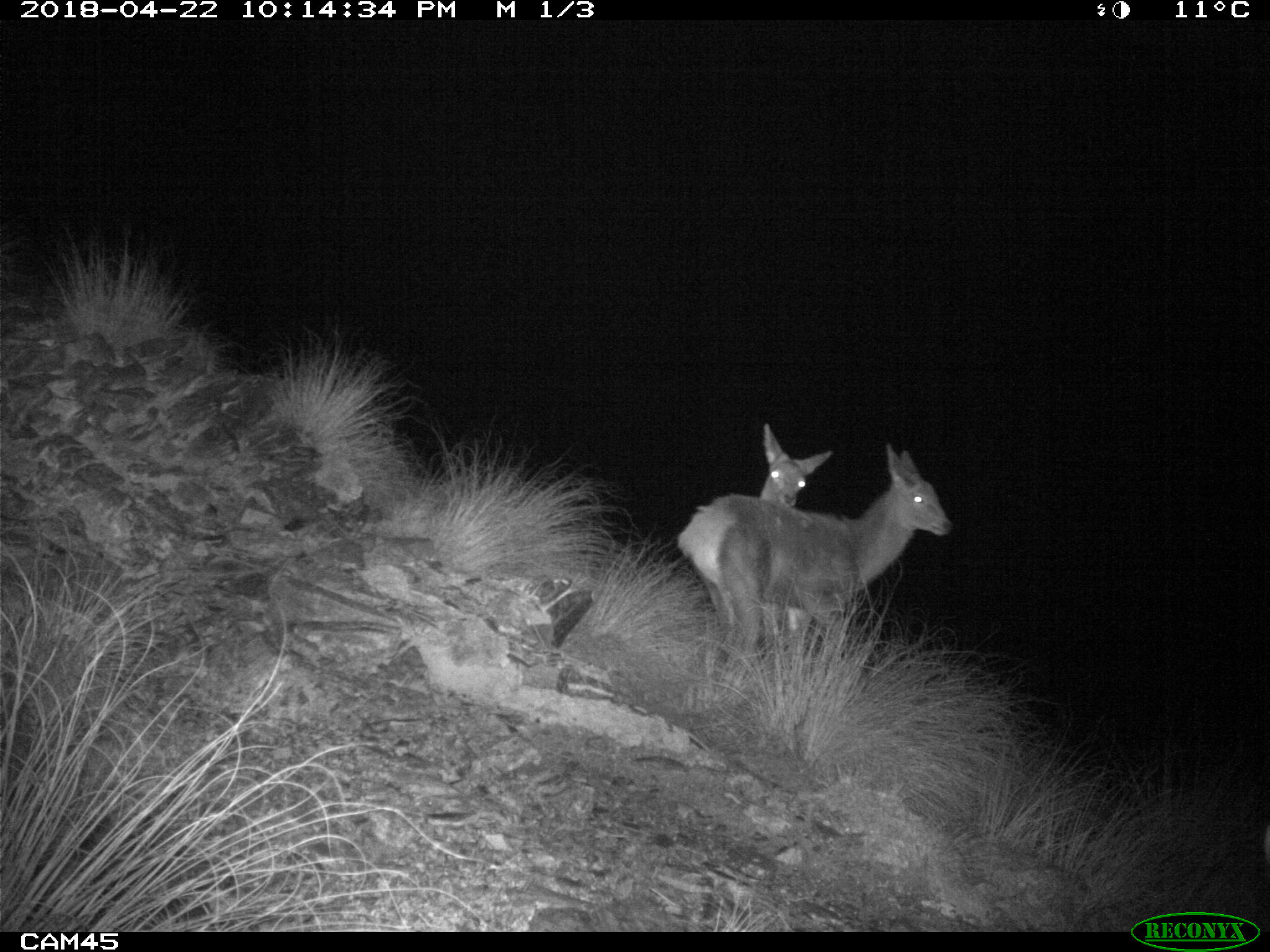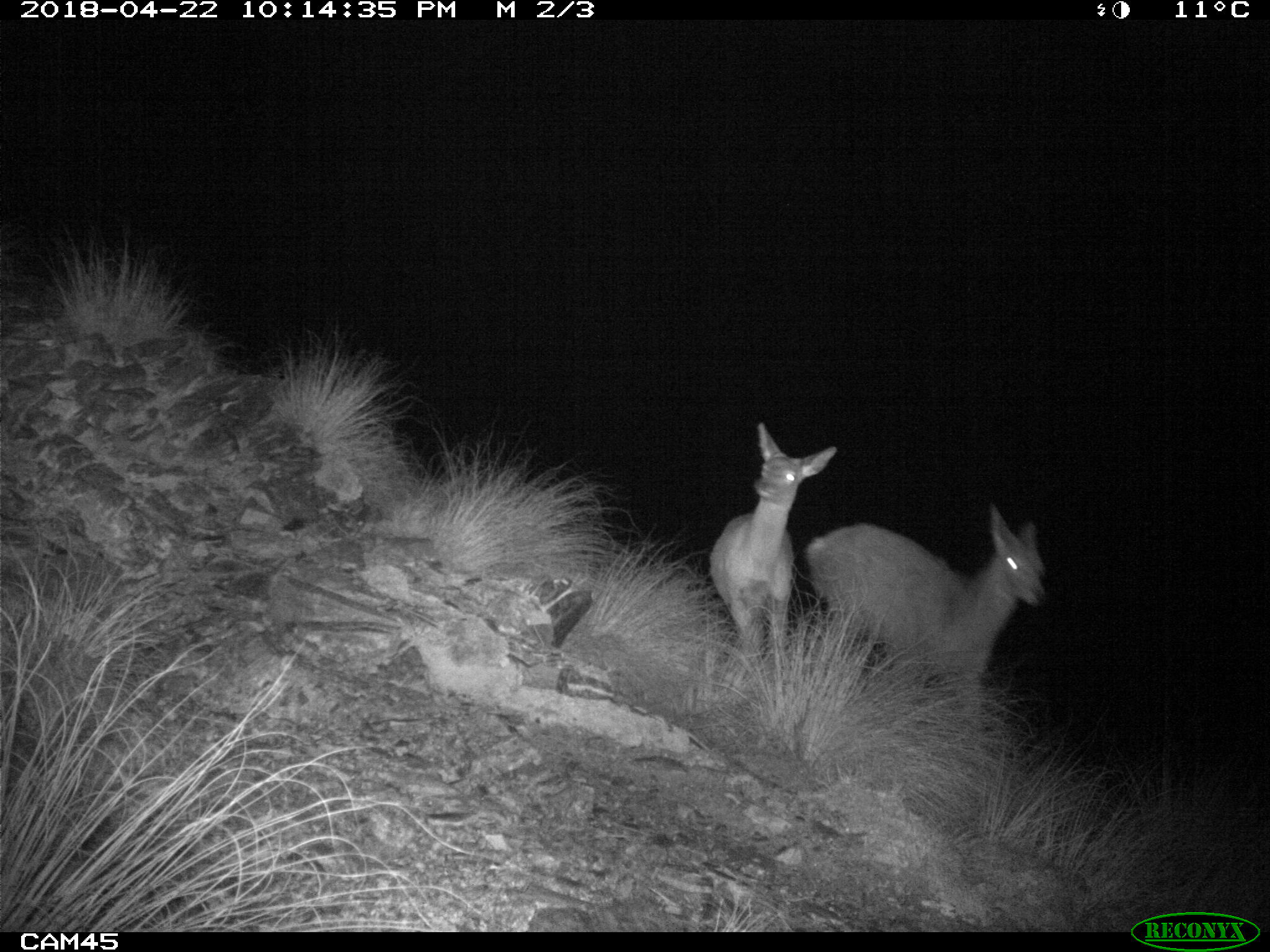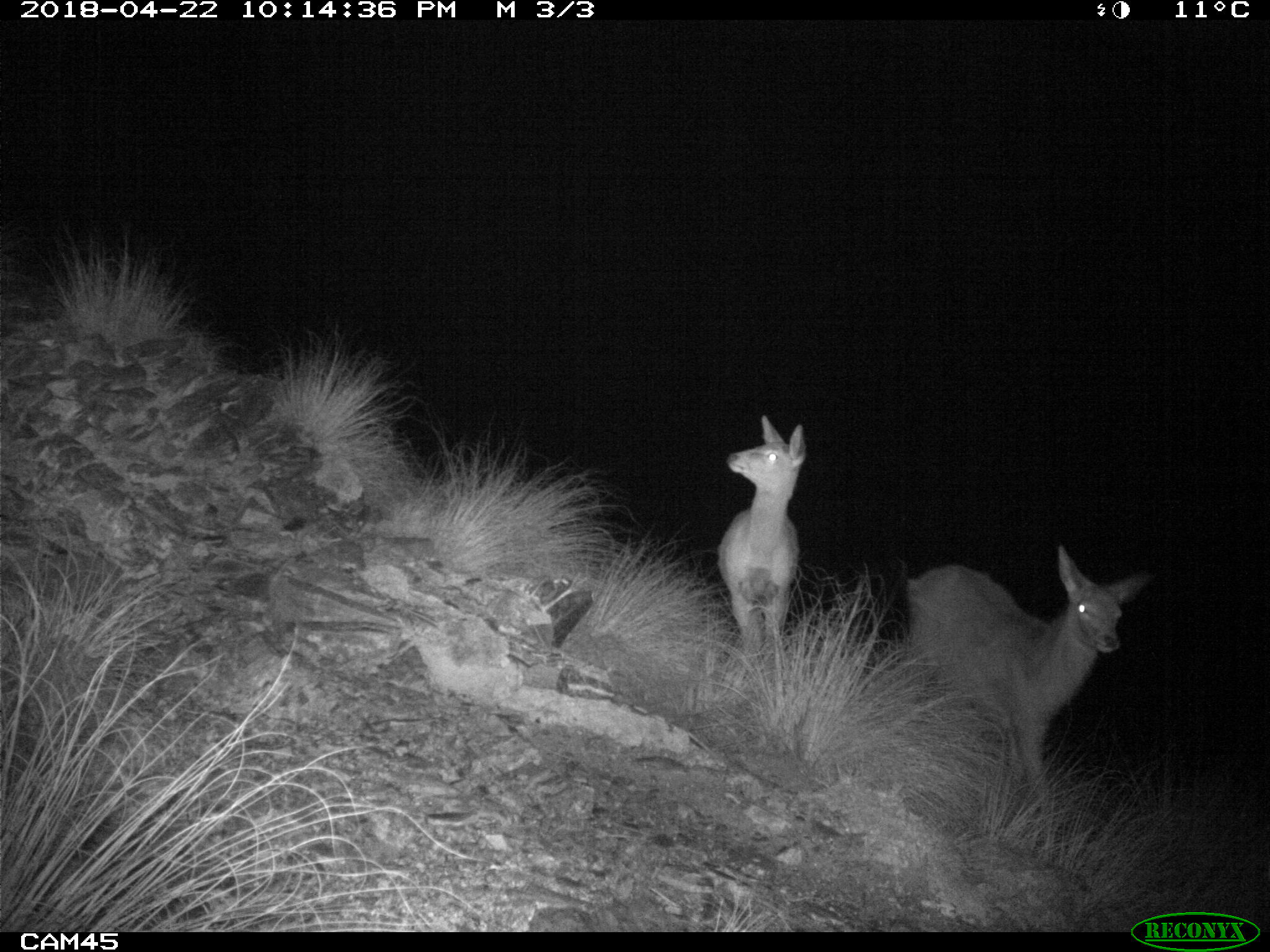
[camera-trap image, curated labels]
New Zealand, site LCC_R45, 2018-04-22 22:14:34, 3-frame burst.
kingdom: Animalia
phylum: Chordata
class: Mammalia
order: Artiodactyla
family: Cervidae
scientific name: Cervidae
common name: deer